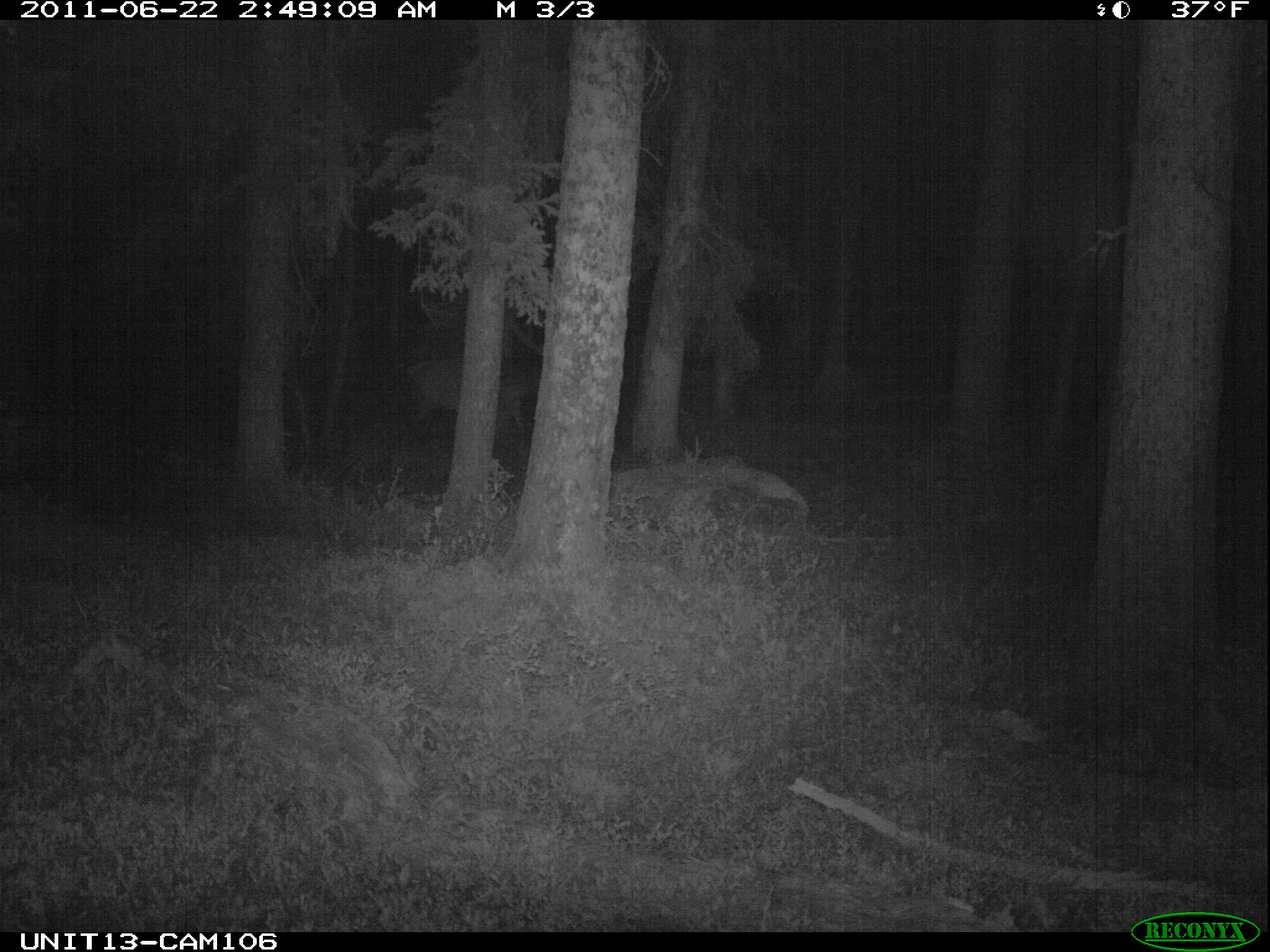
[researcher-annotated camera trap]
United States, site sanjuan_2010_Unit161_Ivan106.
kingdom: Animalia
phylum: Chordata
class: Mammalia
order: Artiodactyla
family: Cervidae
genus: Cervus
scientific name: Cervus elaphus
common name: red deer